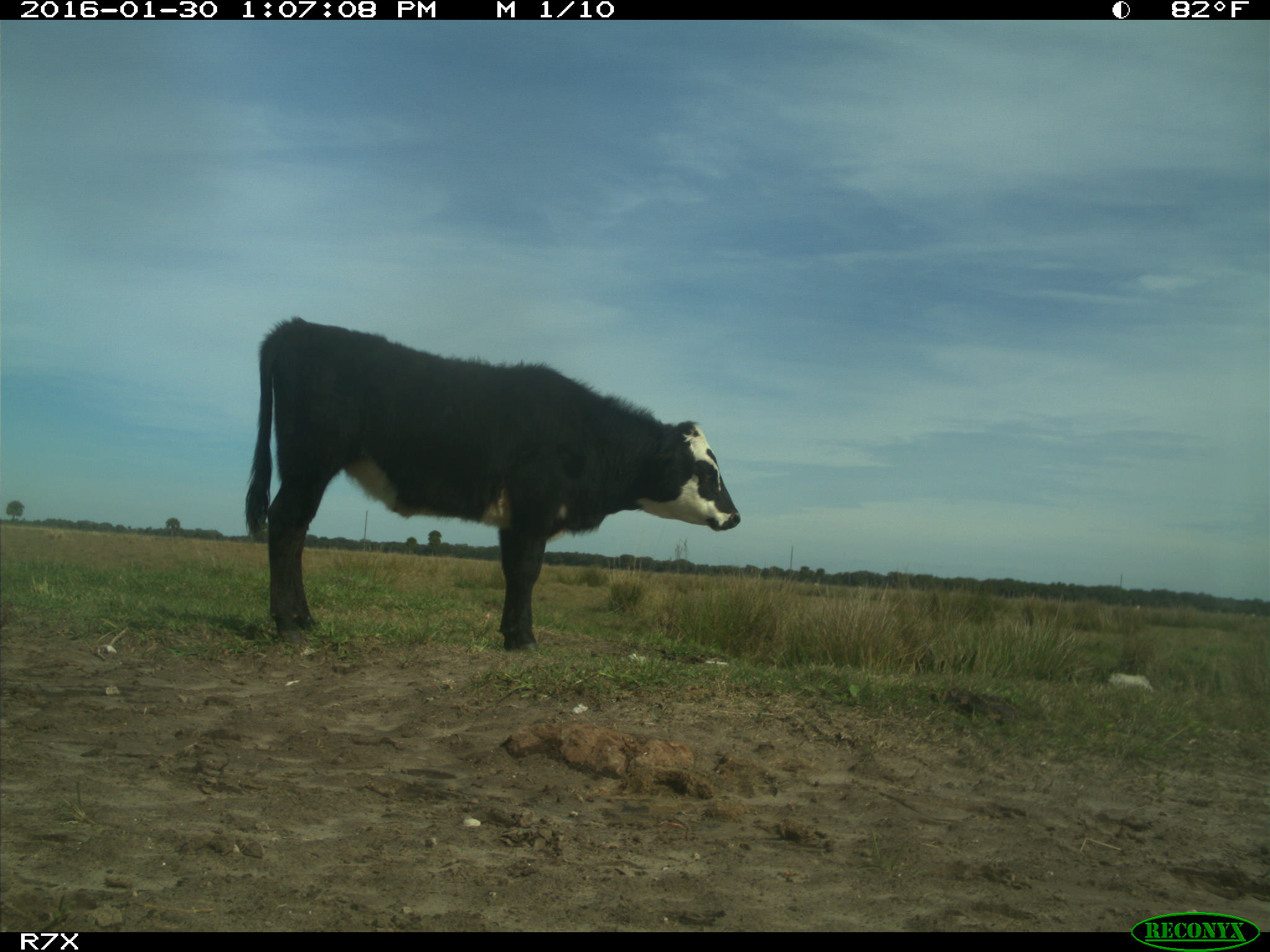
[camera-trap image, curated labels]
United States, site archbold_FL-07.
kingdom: Animalia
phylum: Chordata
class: Mammalia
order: Artiodactyla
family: Bovidae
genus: Bos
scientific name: Bos taurus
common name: domestic cow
Bos taurus (domestic cow).